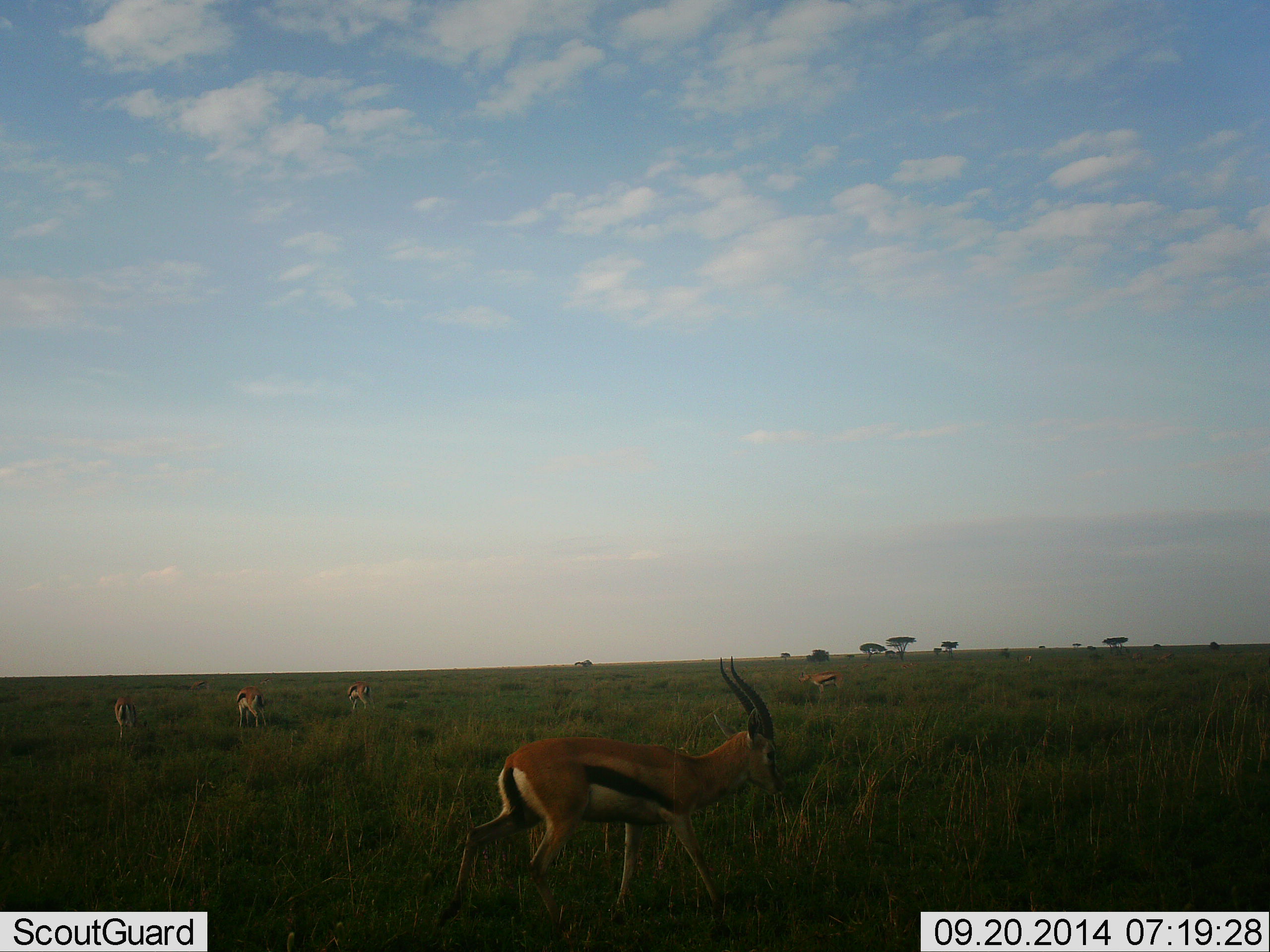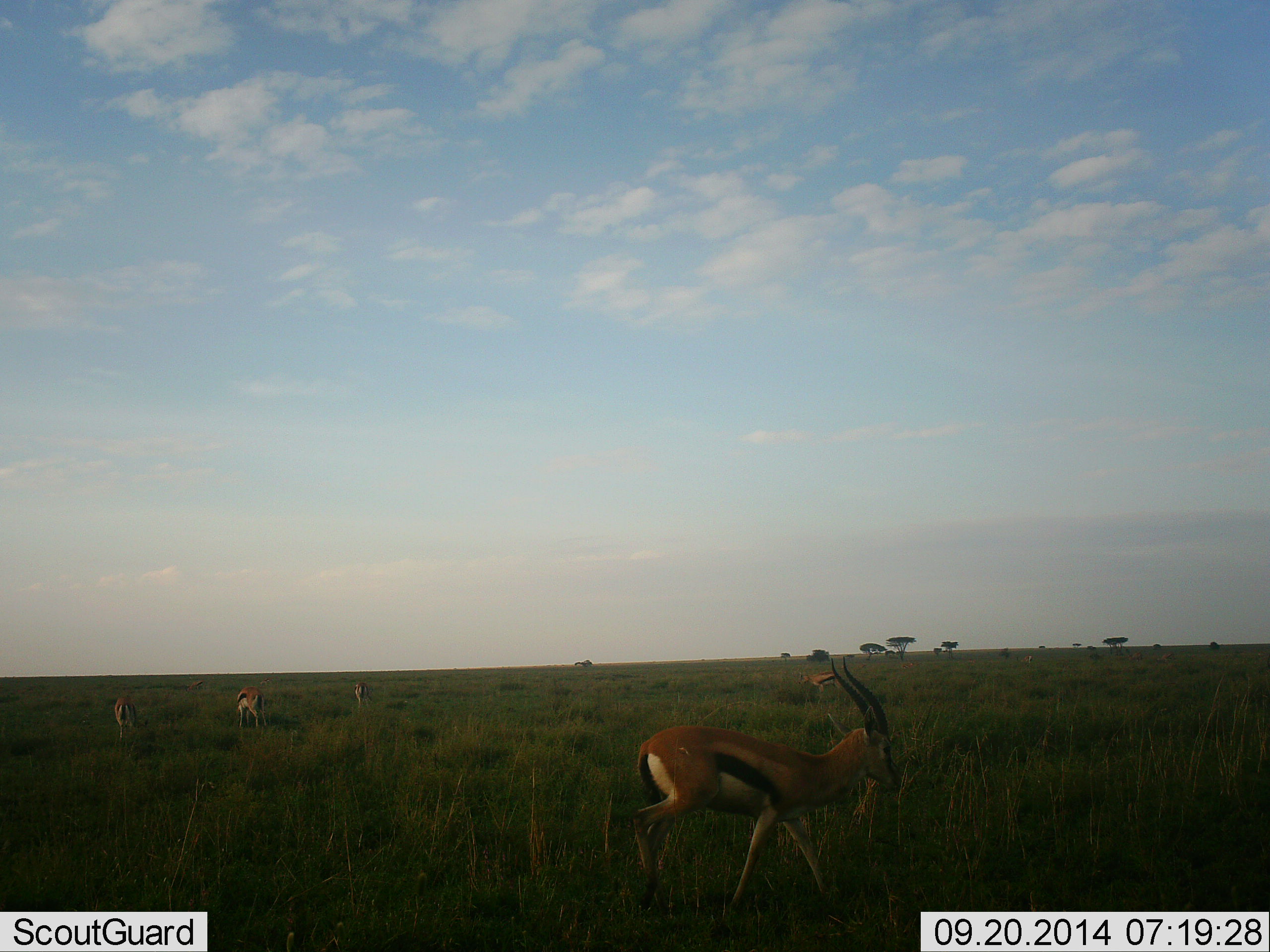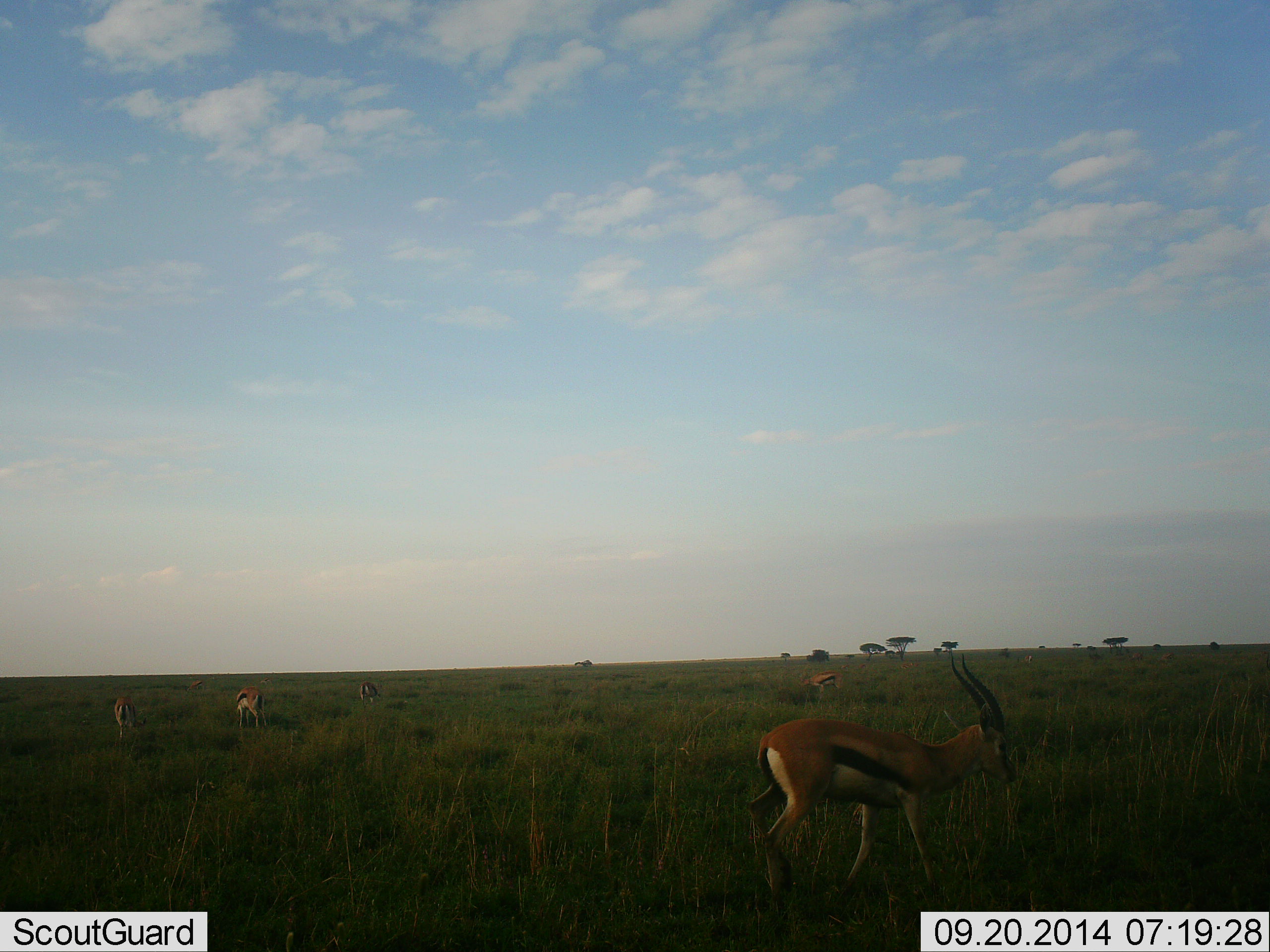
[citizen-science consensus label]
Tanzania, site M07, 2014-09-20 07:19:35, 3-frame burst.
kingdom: Animalia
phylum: Chordata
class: Mammalia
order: Artiodactyla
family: Bovidae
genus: Eudorcas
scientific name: Eudorcas thomsonii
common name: thomson's gazelle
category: gazellethomsons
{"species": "gazellethomsons (thomson's gazelle) (Eudorcas thomsonii)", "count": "5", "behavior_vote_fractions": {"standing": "36%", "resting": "0%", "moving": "82%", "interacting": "0%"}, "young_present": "0%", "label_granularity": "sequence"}